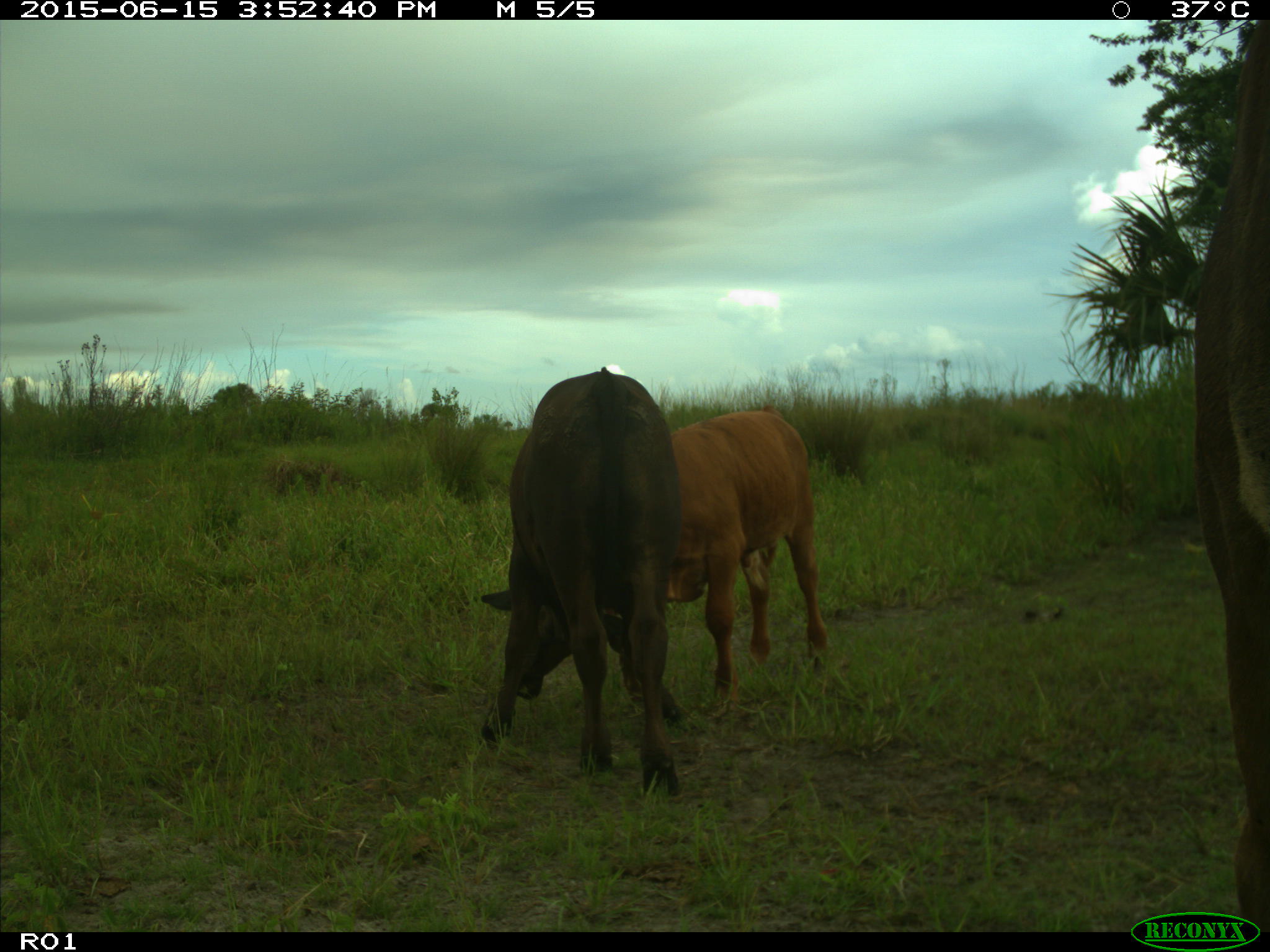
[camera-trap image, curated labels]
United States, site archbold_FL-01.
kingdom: Animalia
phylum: Chordata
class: Mammalia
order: Artiodactyla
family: Bovidae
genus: Bos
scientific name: Bos taurus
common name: domestic cow